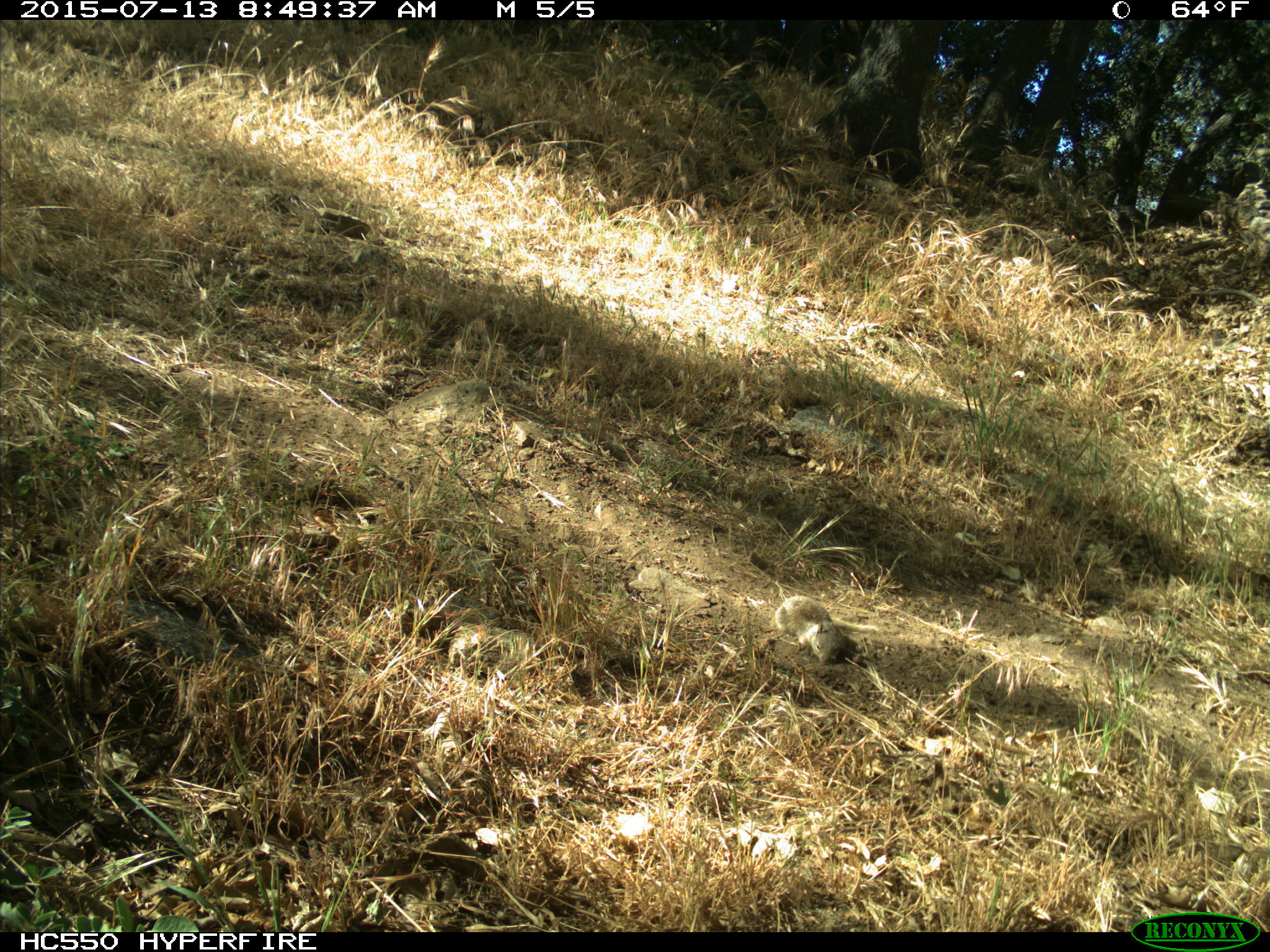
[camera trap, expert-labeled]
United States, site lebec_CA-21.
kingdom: Animalia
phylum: Chordata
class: Mammalia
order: Rodentia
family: Sciuridae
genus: Otospermophilus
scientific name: Otospermophilus beecheyi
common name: california ground squirrel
Otospermophilus beecheyi (california ground squirrel).